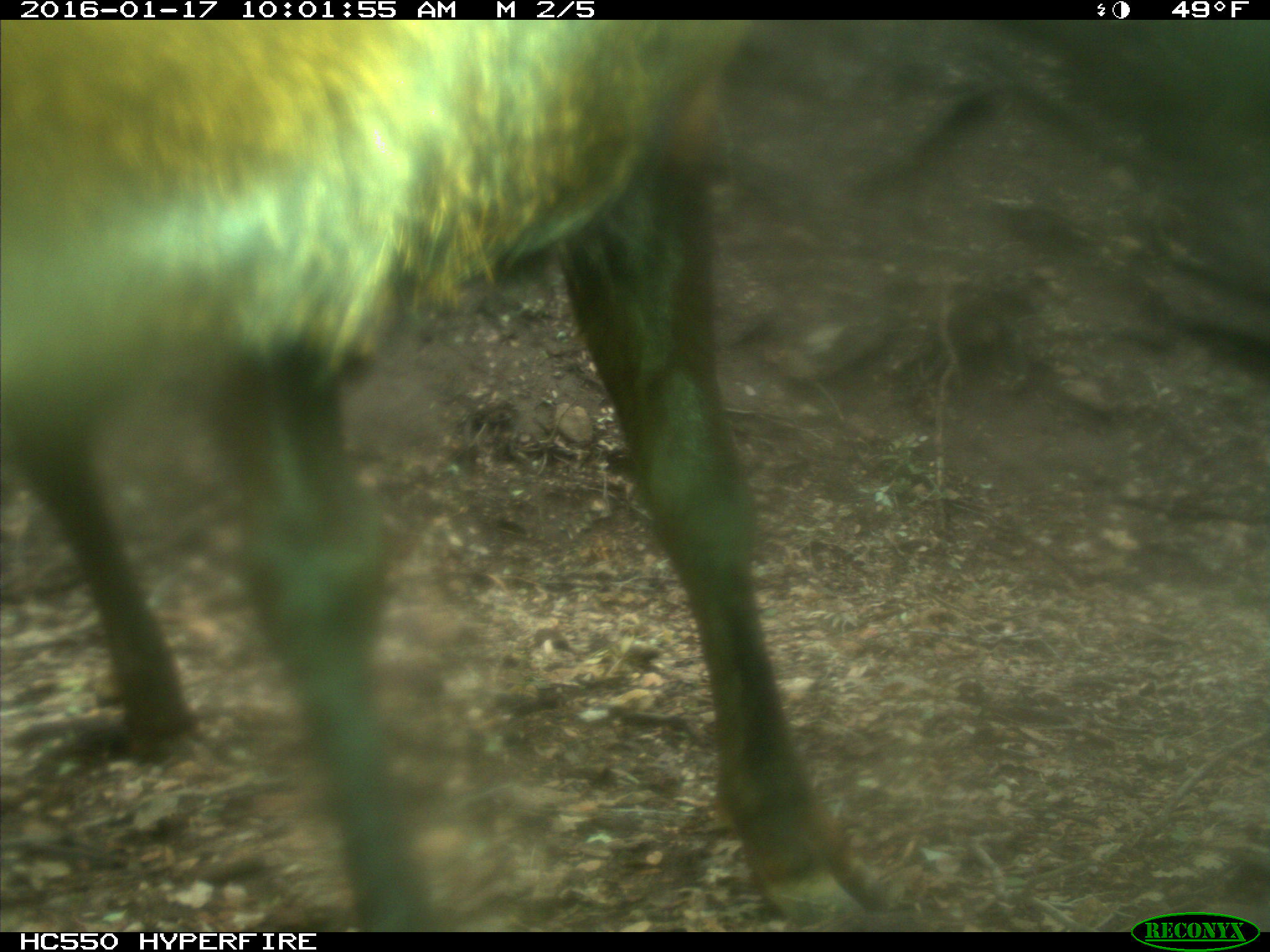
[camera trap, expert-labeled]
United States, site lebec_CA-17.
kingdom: Animalia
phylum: Chordata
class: Mammalia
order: Artiodactyla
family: Cervidae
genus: Cervus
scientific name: Cervus canadensis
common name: elk